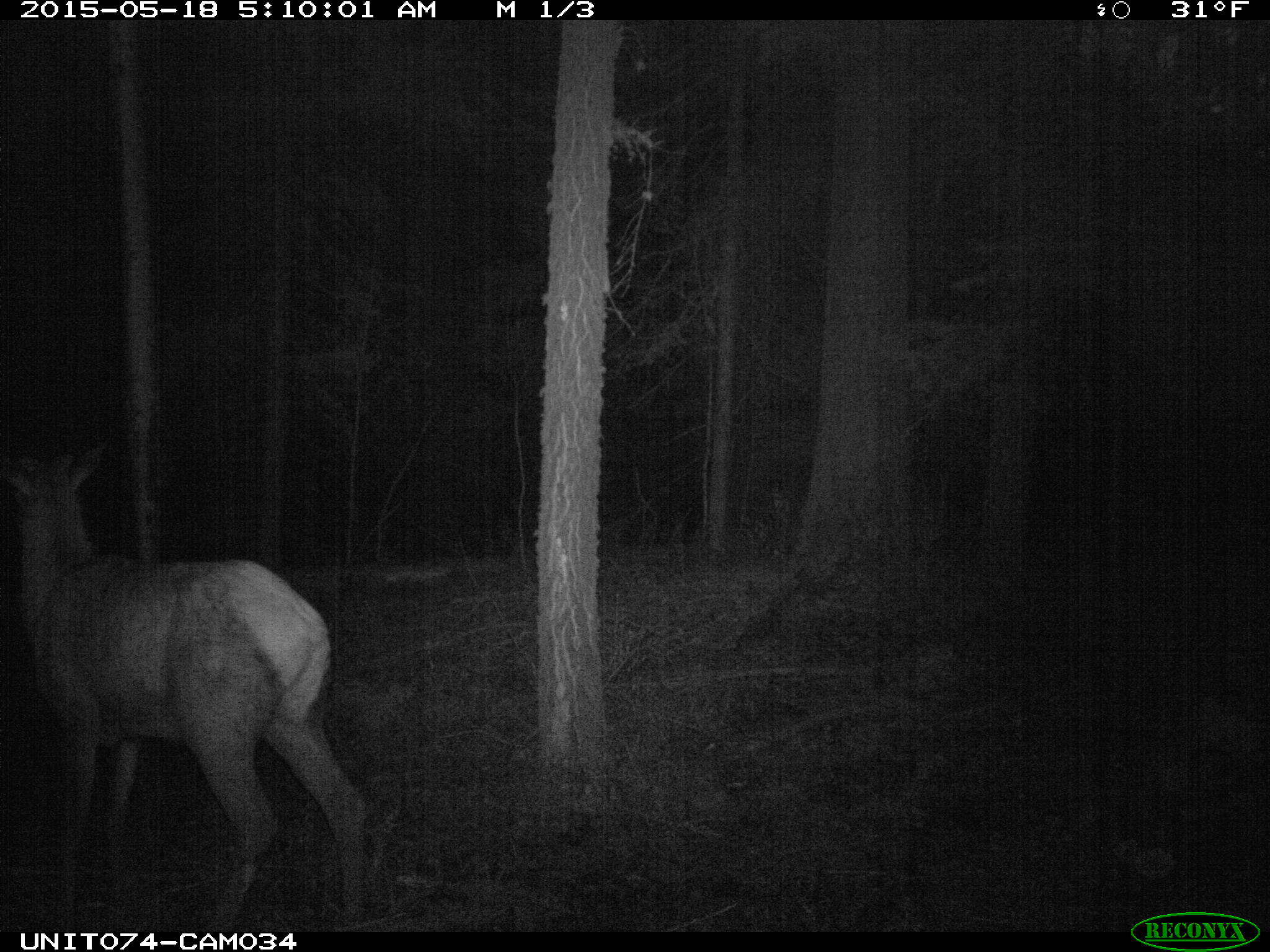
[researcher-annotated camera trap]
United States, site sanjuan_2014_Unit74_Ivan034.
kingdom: Animalia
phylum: Chordata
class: Mammalia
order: Artiodactyla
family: Cervidae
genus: Cervus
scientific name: Cervus elaphus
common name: red deer